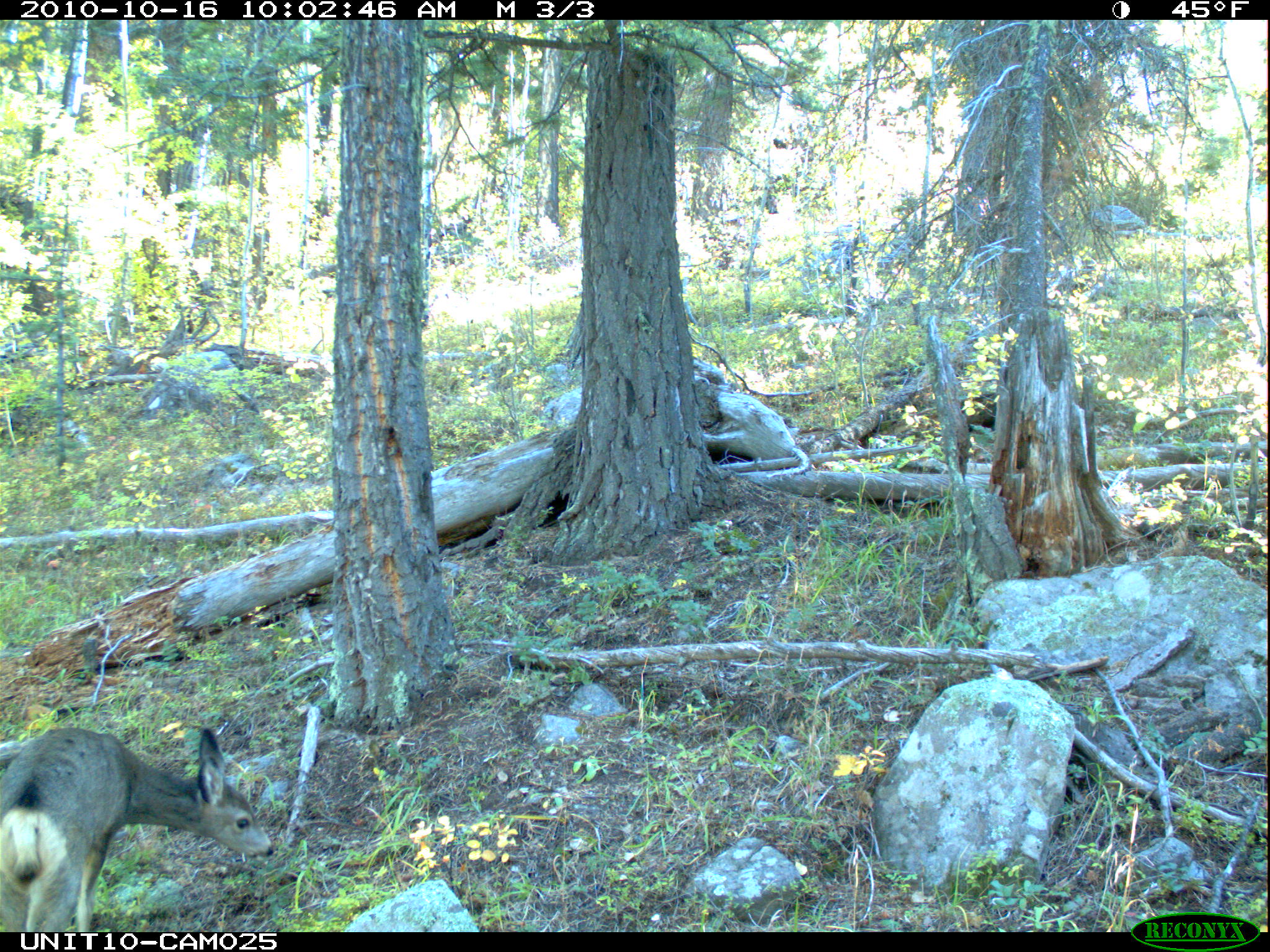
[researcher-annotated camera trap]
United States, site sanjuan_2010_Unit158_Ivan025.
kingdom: Animalia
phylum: Chordata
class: Mammalia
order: Artiodactyla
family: Cervidae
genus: Odocoileus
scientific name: Odocoileus hemionus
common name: mule deer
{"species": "Odocoileus hemionus (mule deer)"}